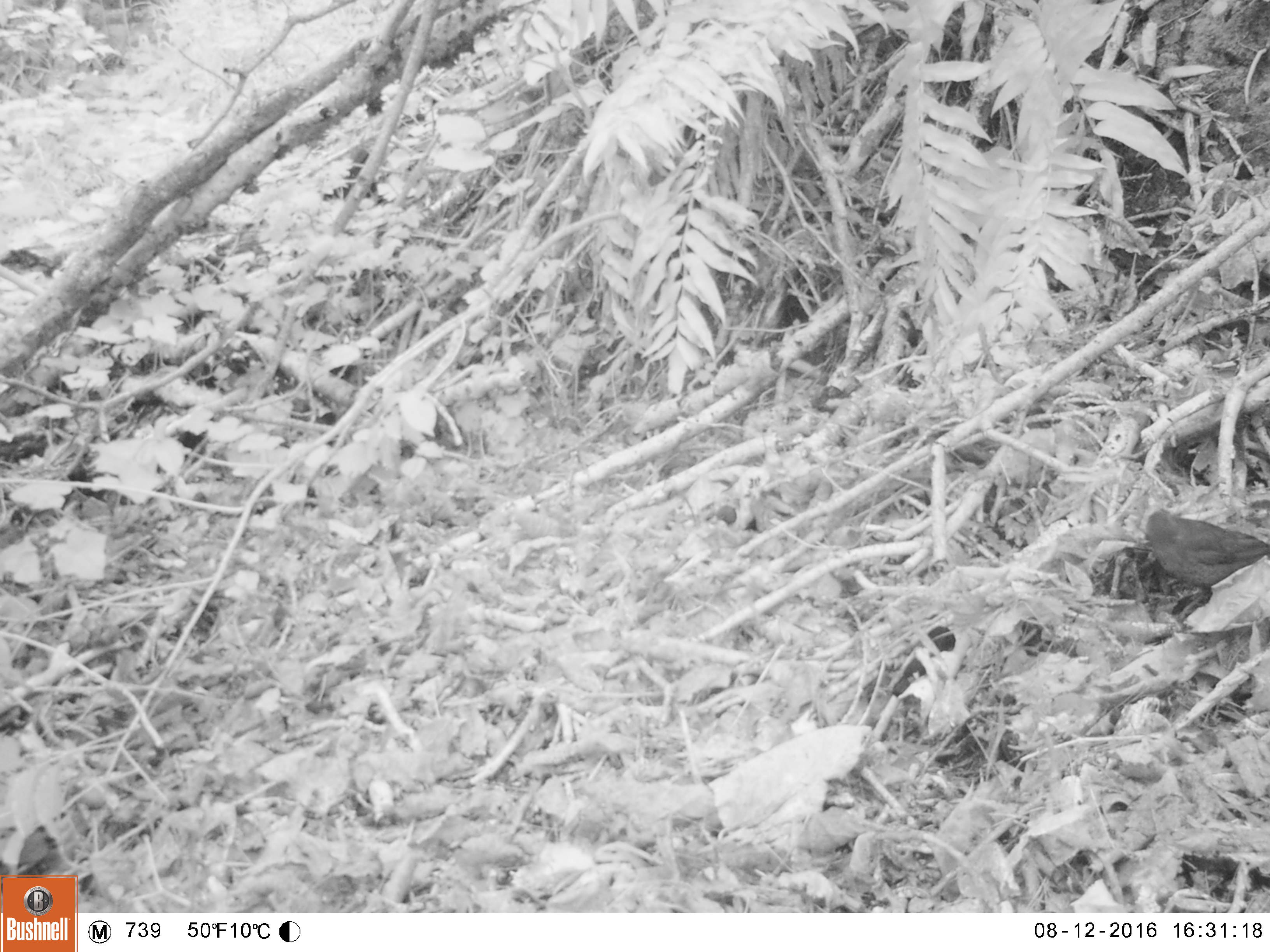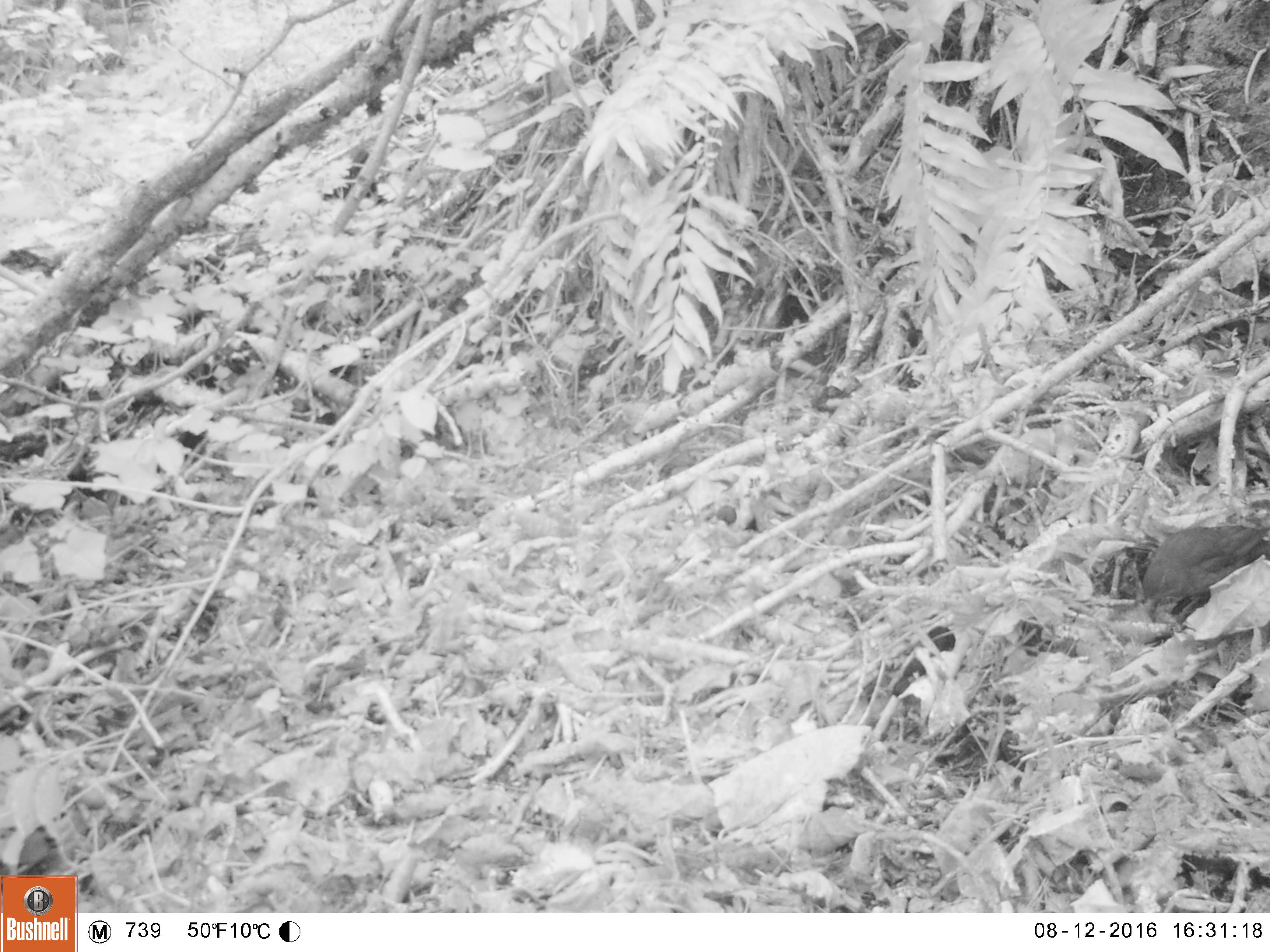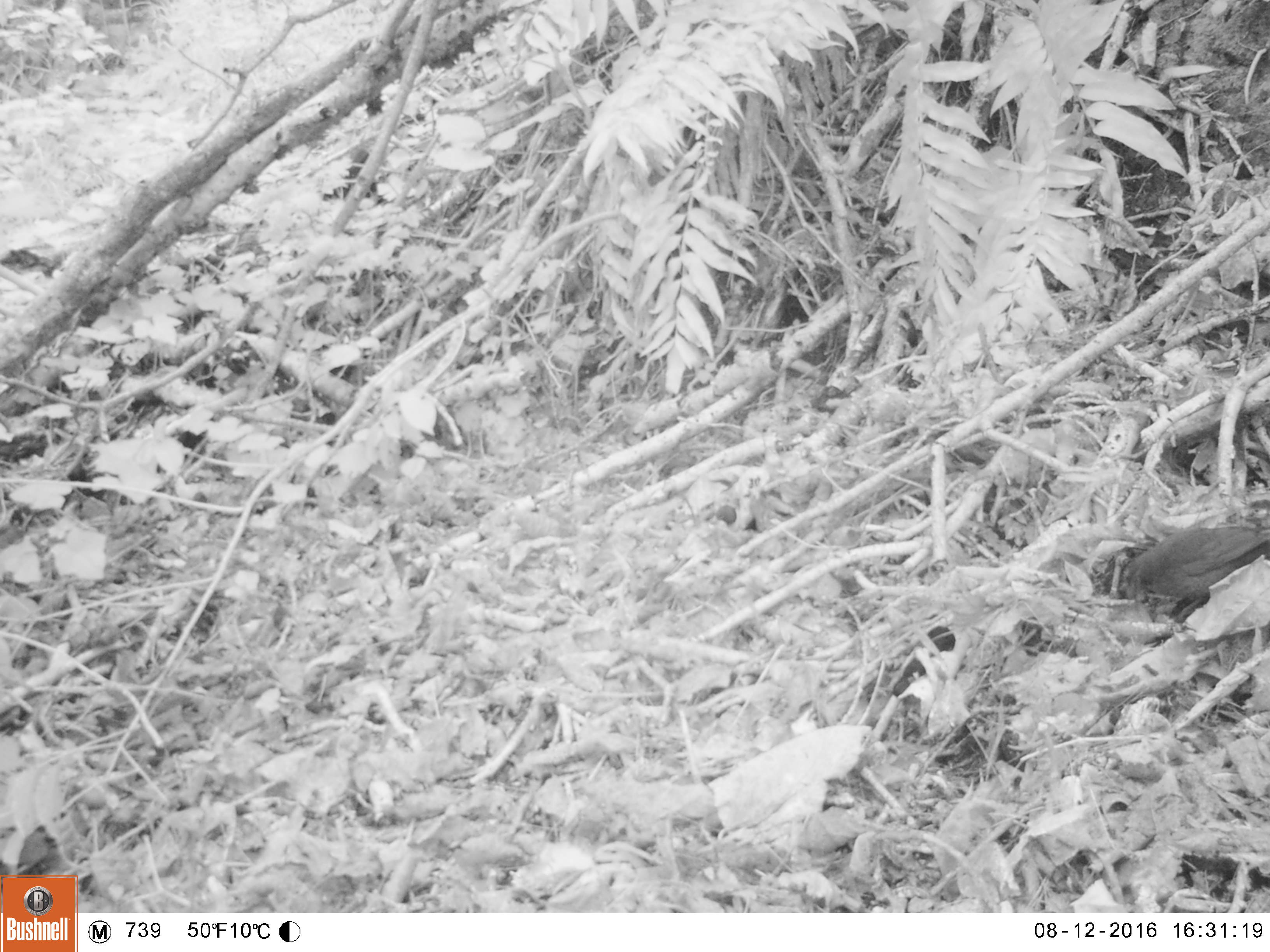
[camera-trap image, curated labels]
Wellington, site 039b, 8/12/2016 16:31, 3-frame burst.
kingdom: Animalia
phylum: Chordata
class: Aves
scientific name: Aves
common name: bird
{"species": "bird (Aves)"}